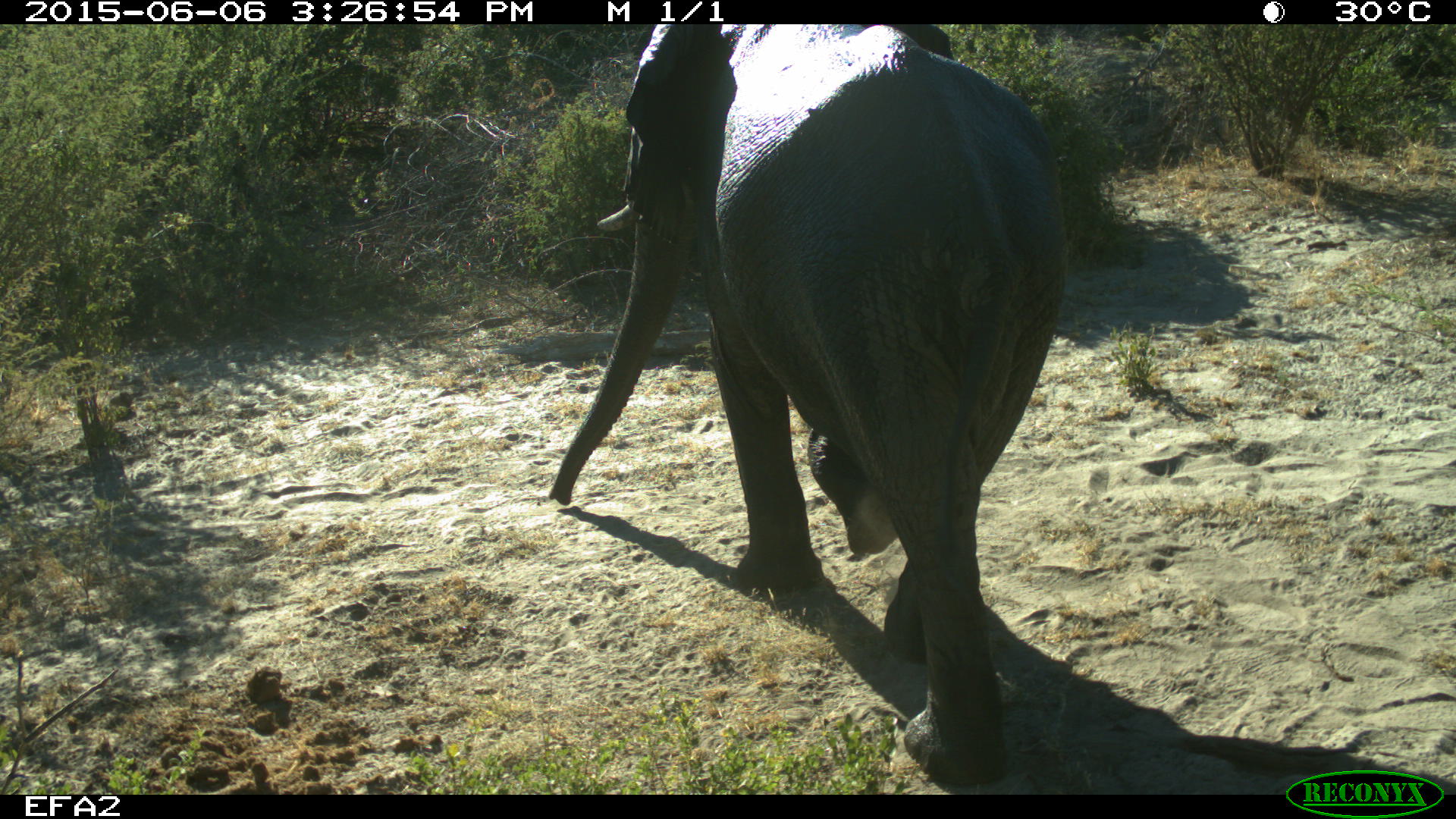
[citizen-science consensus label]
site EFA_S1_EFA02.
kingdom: Animalia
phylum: Chordata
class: Mammalia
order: Proboscidea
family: Elephantidae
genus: Loxodonta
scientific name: Loxodonta africana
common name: african bush elephant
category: elephant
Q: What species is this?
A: Elephant (african bush elephant) (Loxodonta africana).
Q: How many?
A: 1.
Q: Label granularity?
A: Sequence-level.